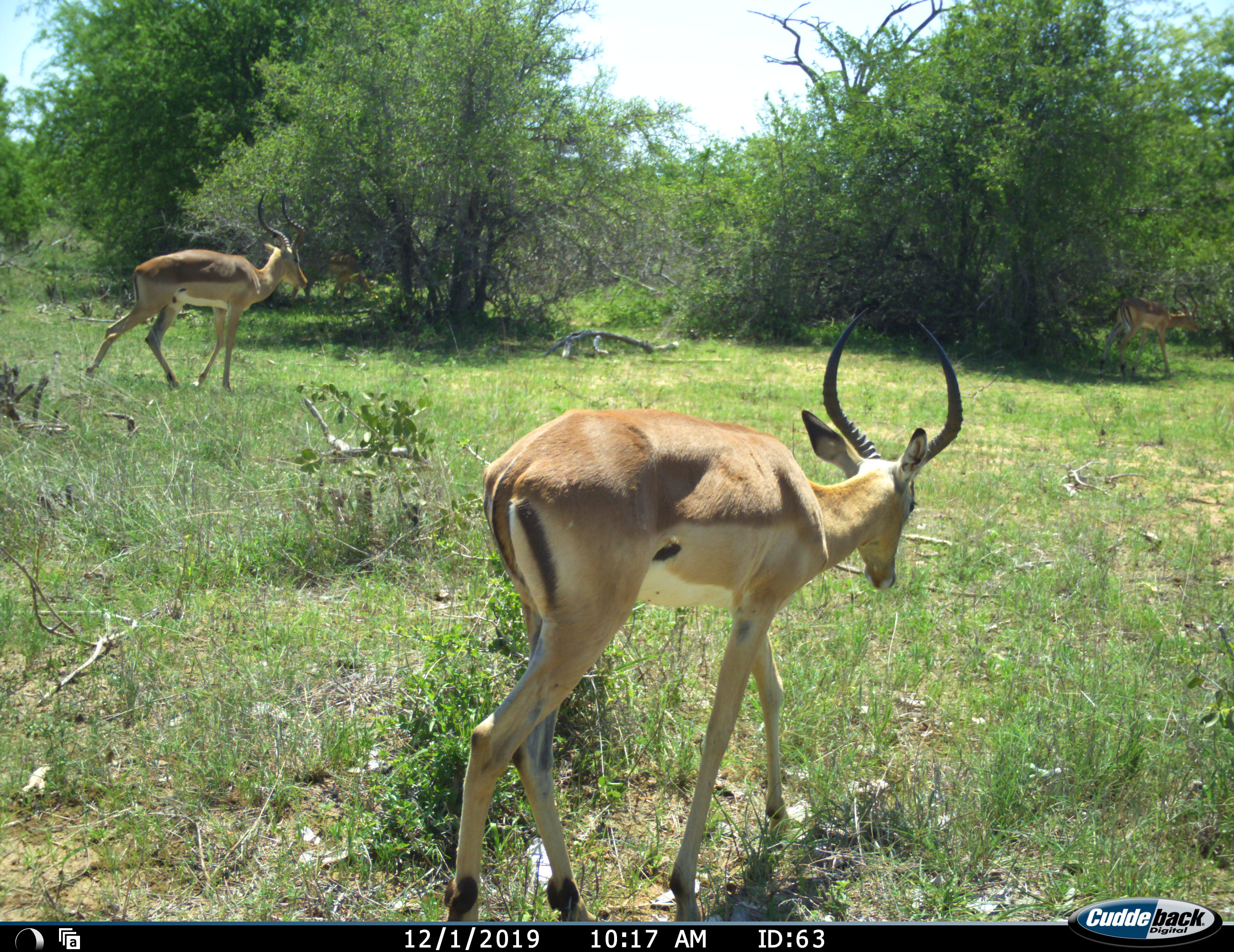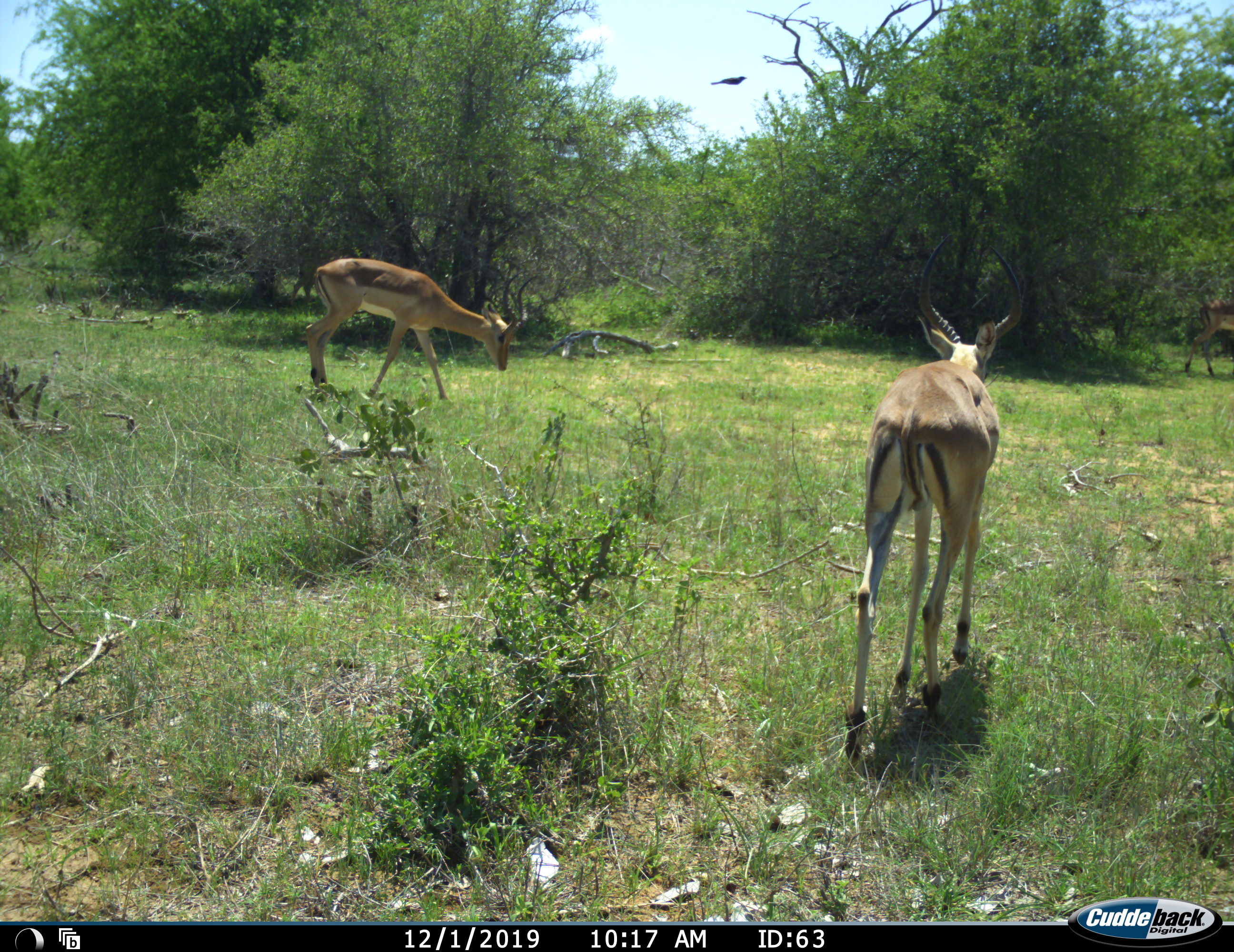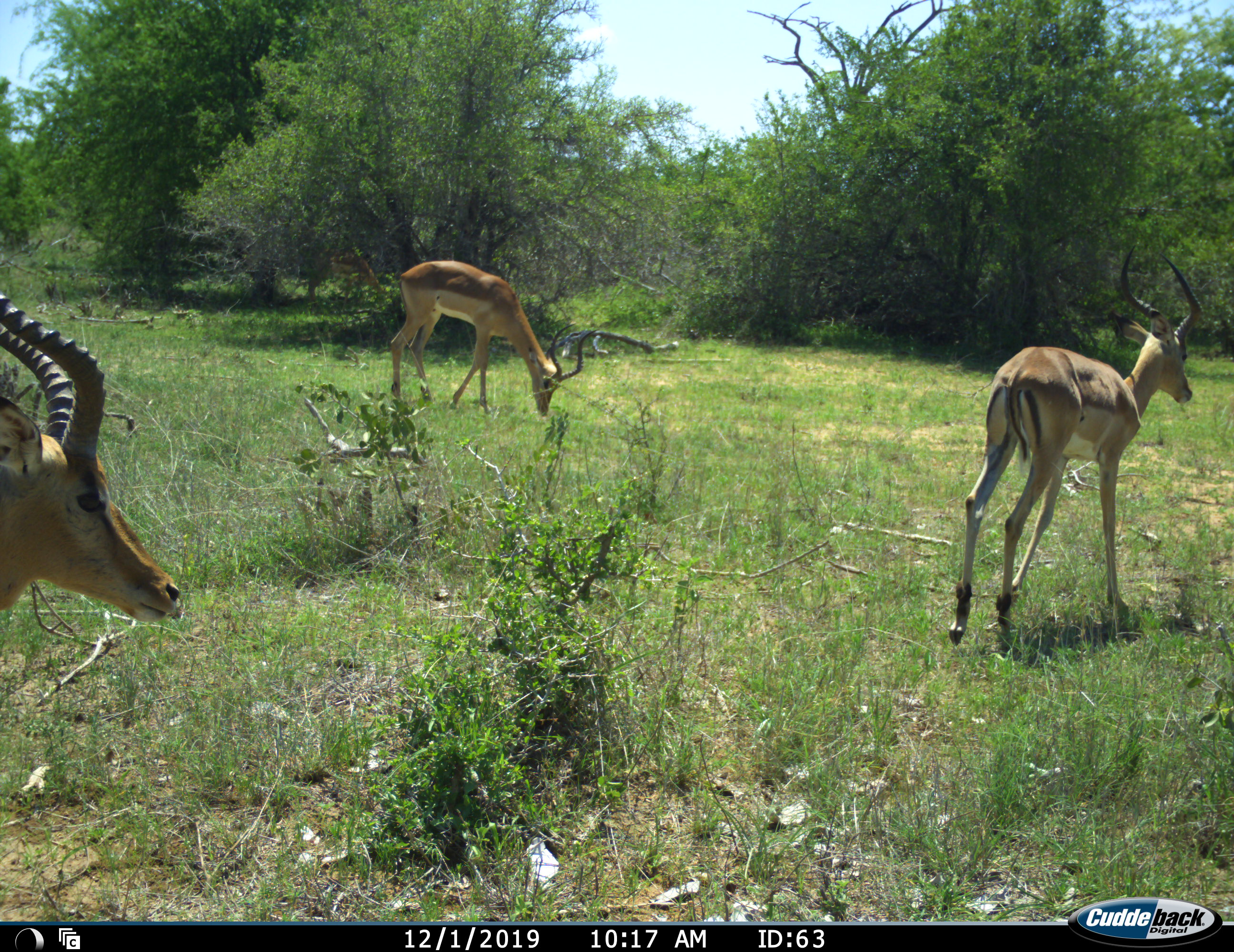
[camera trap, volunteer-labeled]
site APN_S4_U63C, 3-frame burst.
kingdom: Animalia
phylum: Chordata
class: Mammalia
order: Artiodactyla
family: Bovidae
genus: Aepyceros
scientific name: Aepyceros melampus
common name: impala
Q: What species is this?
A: Impala (Aepyceros melampus).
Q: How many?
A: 3.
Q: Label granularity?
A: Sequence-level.